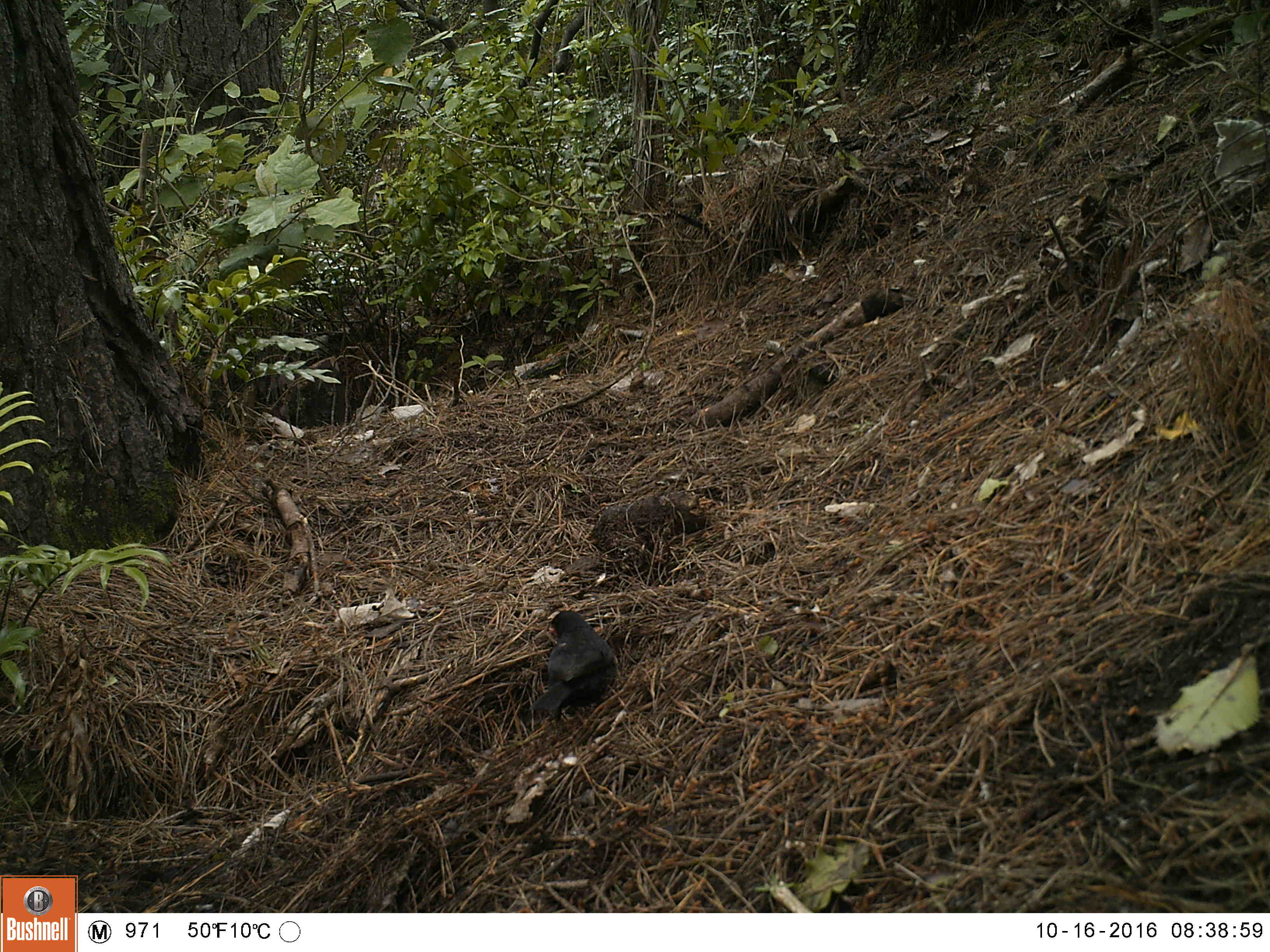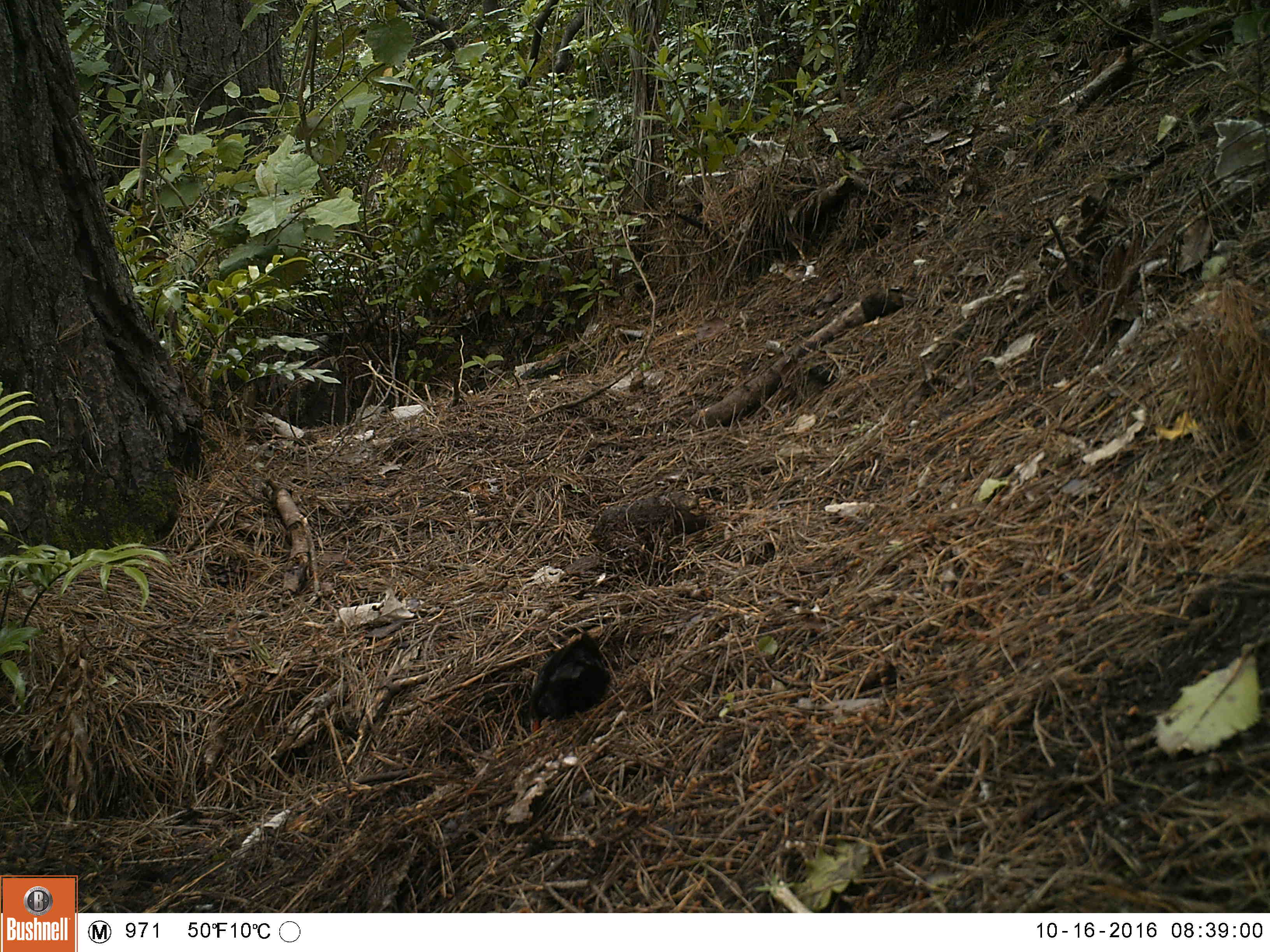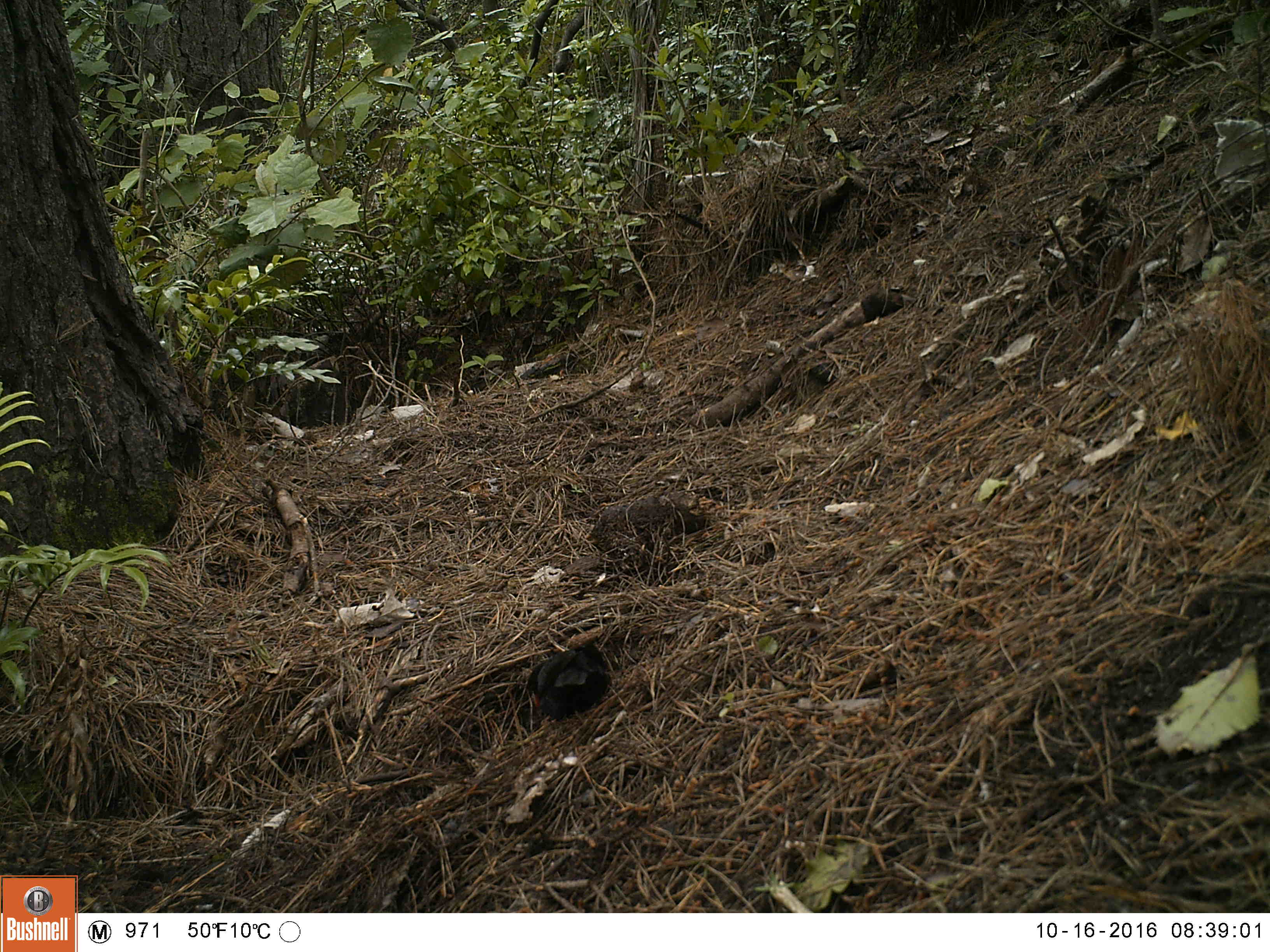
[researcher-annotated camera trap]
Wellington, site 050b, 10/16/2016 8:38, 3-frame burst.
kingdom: Animalia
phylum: Chordata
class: Aves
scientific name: Aves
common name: bird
Bird (Aves).